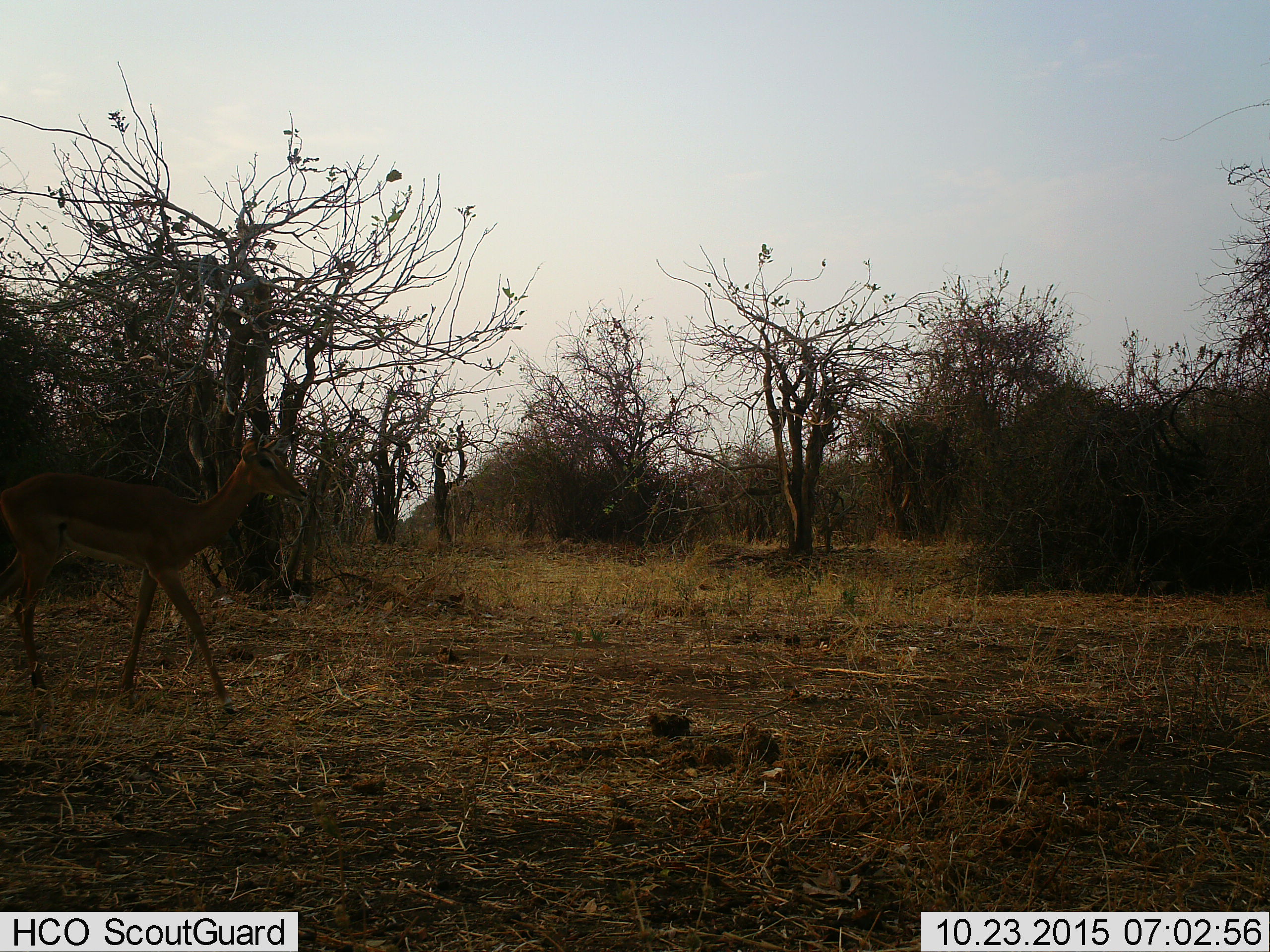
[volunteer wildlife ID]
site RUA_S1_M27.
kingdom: Animalia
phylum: Chordata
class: Mammalia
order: Artiodactyla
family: Bovidae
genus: Aepyceros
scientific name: Aepyceros melampus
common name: impala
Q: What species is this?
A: Impala (Aepyceros melampus).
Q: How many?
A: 1.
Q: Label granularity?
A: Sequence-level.